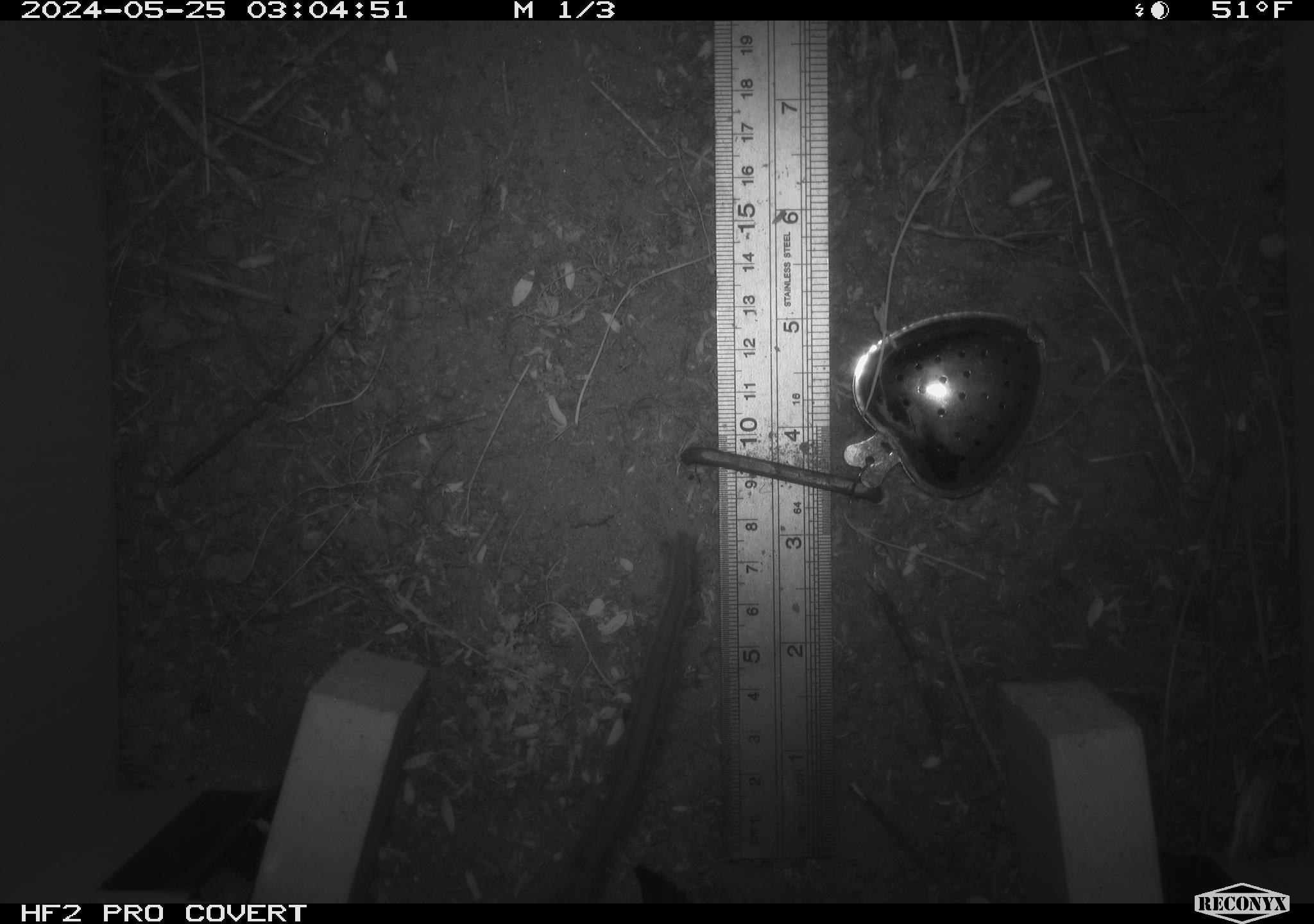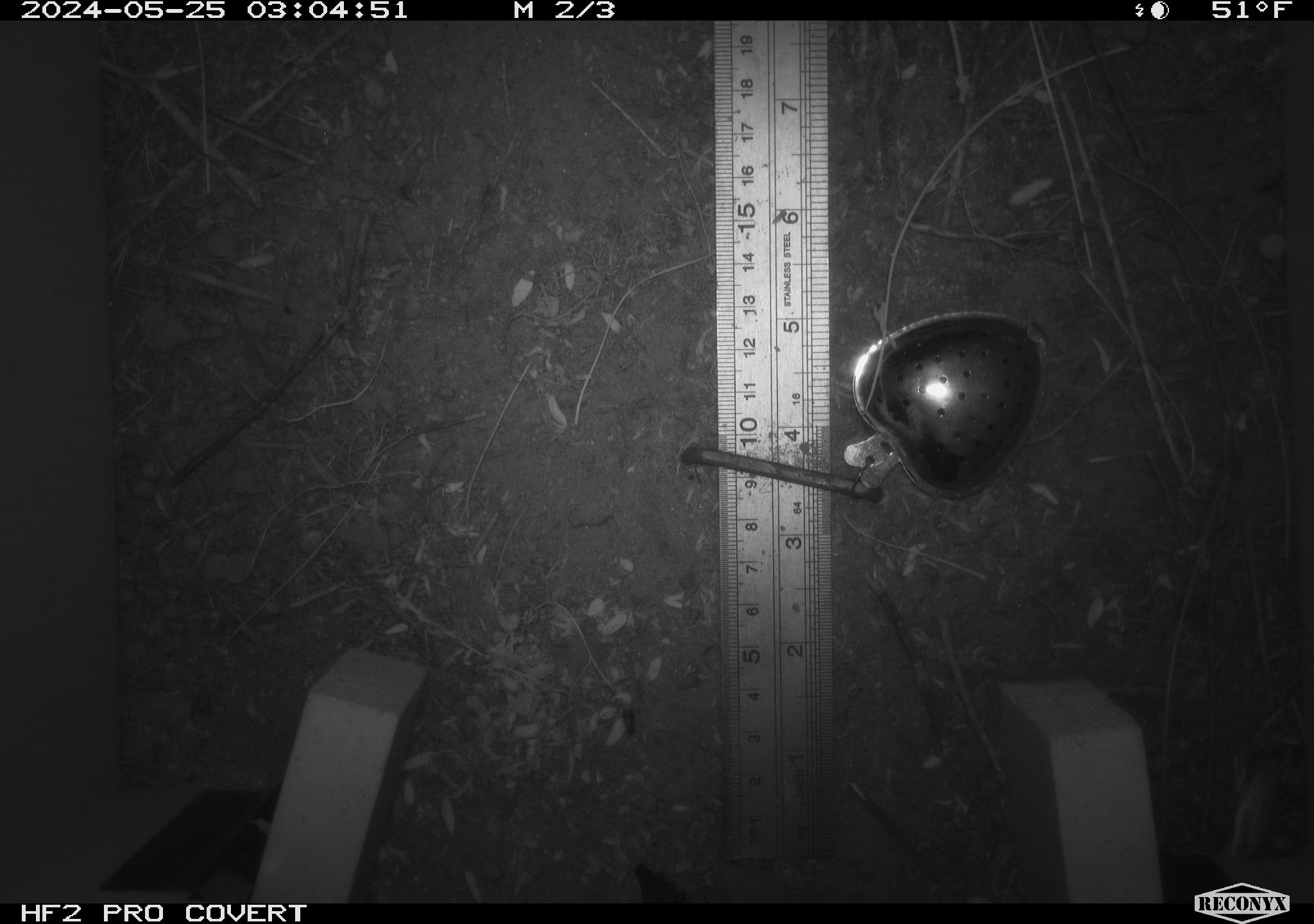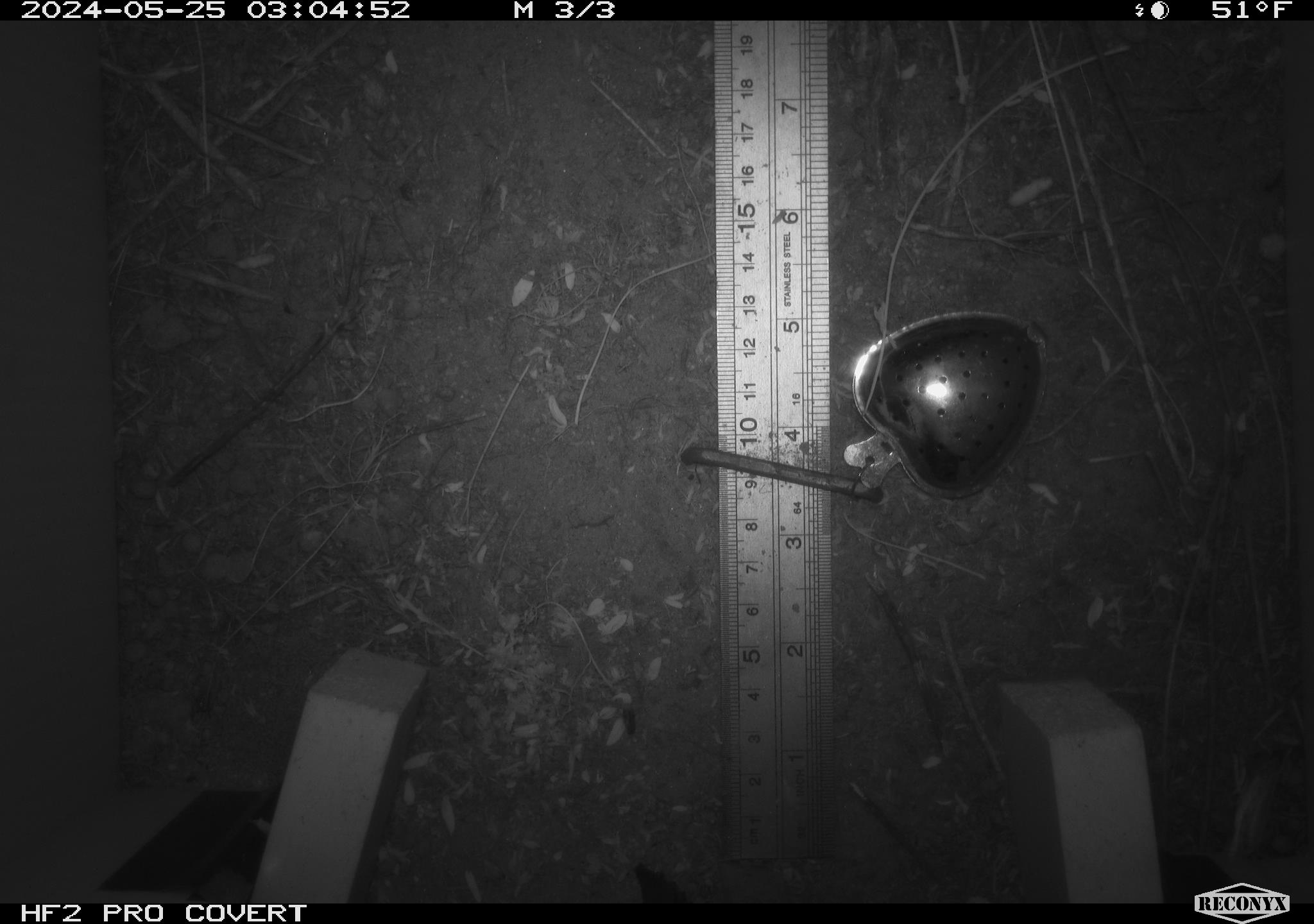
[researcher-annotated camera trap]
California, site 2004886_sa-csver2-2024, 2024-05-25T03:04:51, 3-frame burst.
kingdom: Animalia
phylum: Chordata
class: Mammalia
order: Rodentia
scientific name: Rodentia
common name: rodent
Rodent (Rodentia).